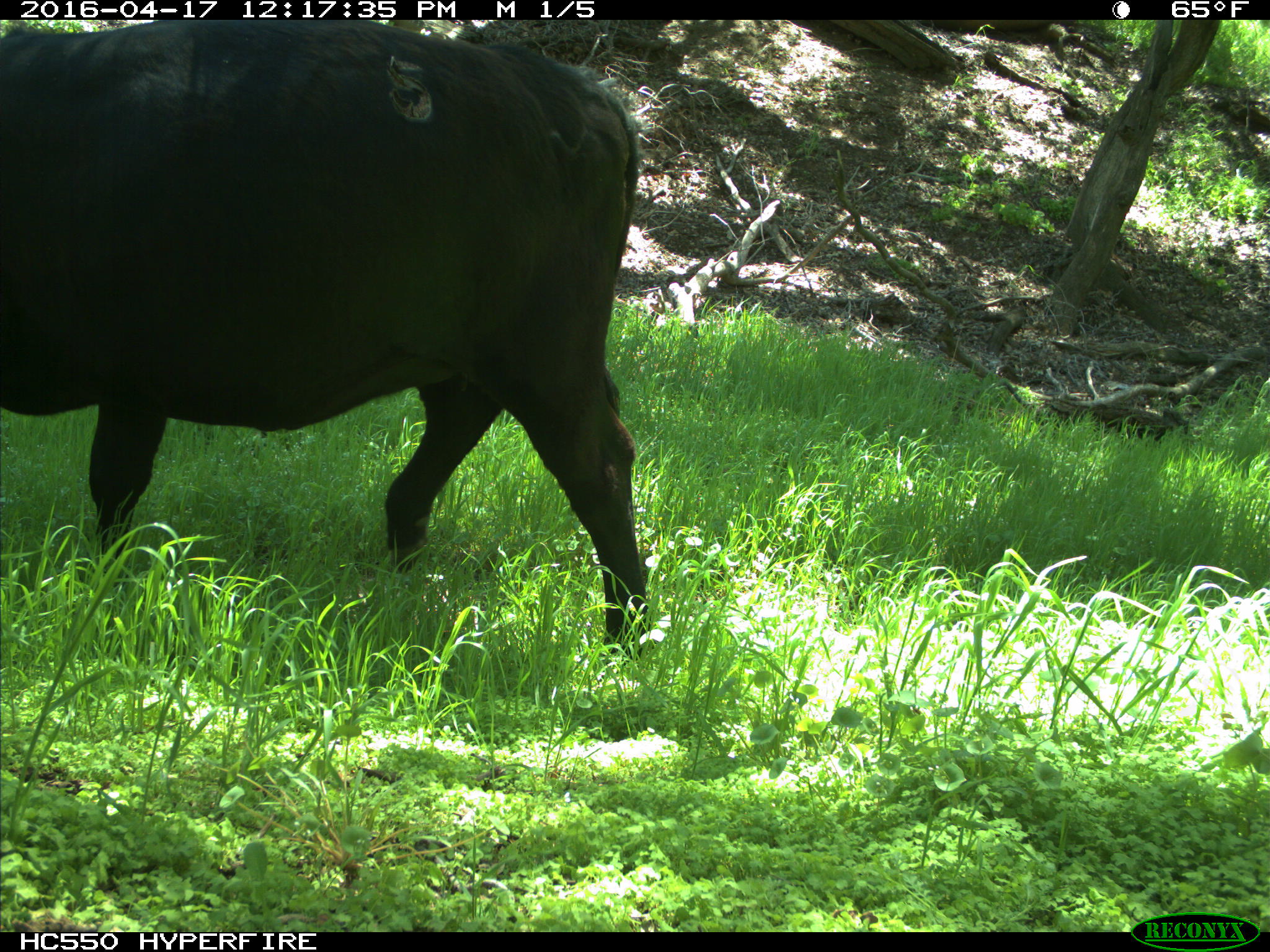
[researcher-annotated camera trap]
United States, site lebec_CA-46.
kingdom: Animalia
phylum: Chordata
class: Mammalia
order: Artiodactyla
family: Bovidae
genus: Bos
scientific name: Bos taurus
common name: domestic cow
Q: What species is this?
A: Bos taurus (domestic cow).